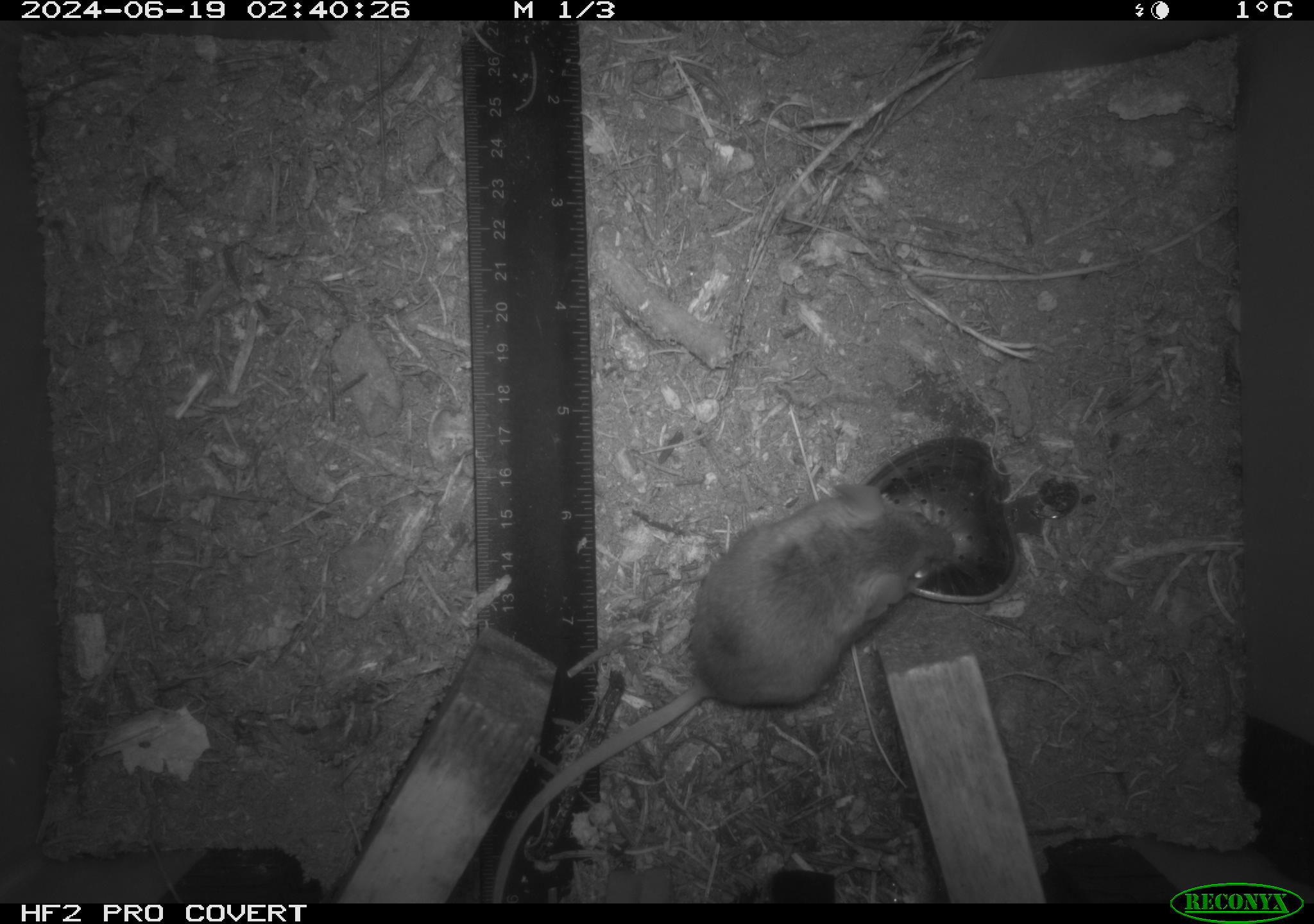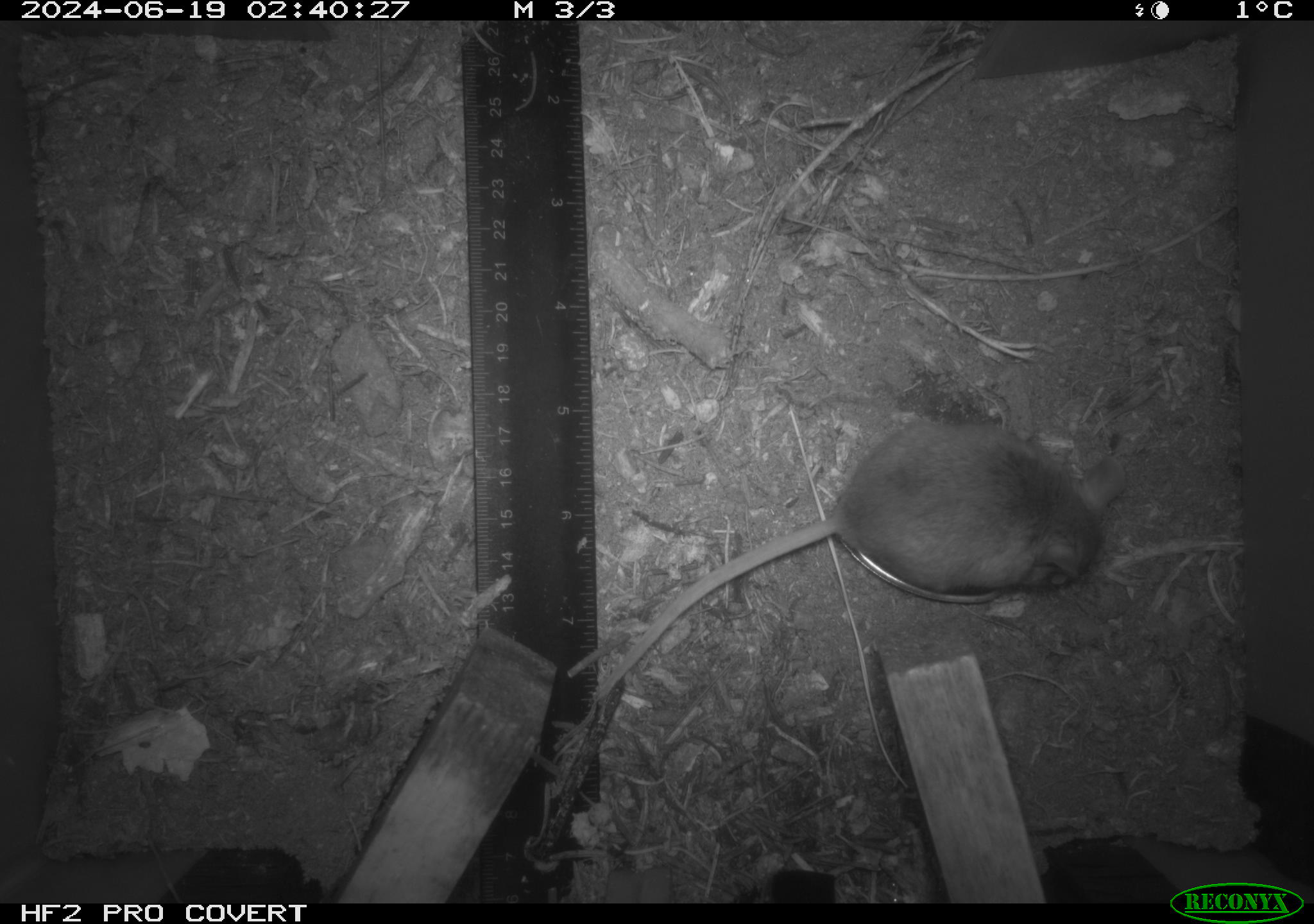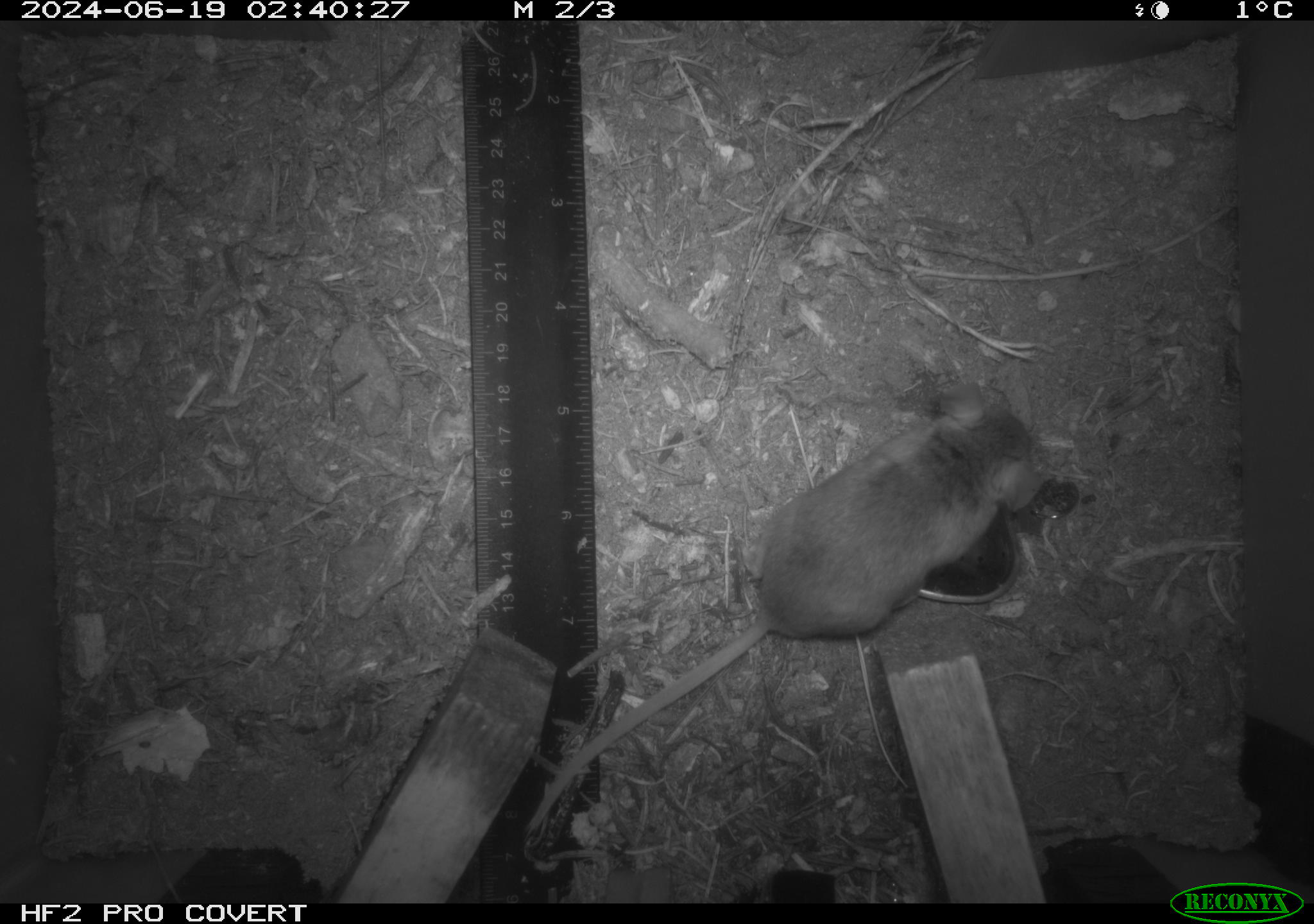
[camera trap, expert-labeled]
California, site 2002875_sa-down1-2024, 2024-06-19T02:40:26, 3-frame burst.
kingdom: Animalia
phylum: Chordata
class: Mammalia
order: Rodentia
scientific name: Rodentia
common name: rodent